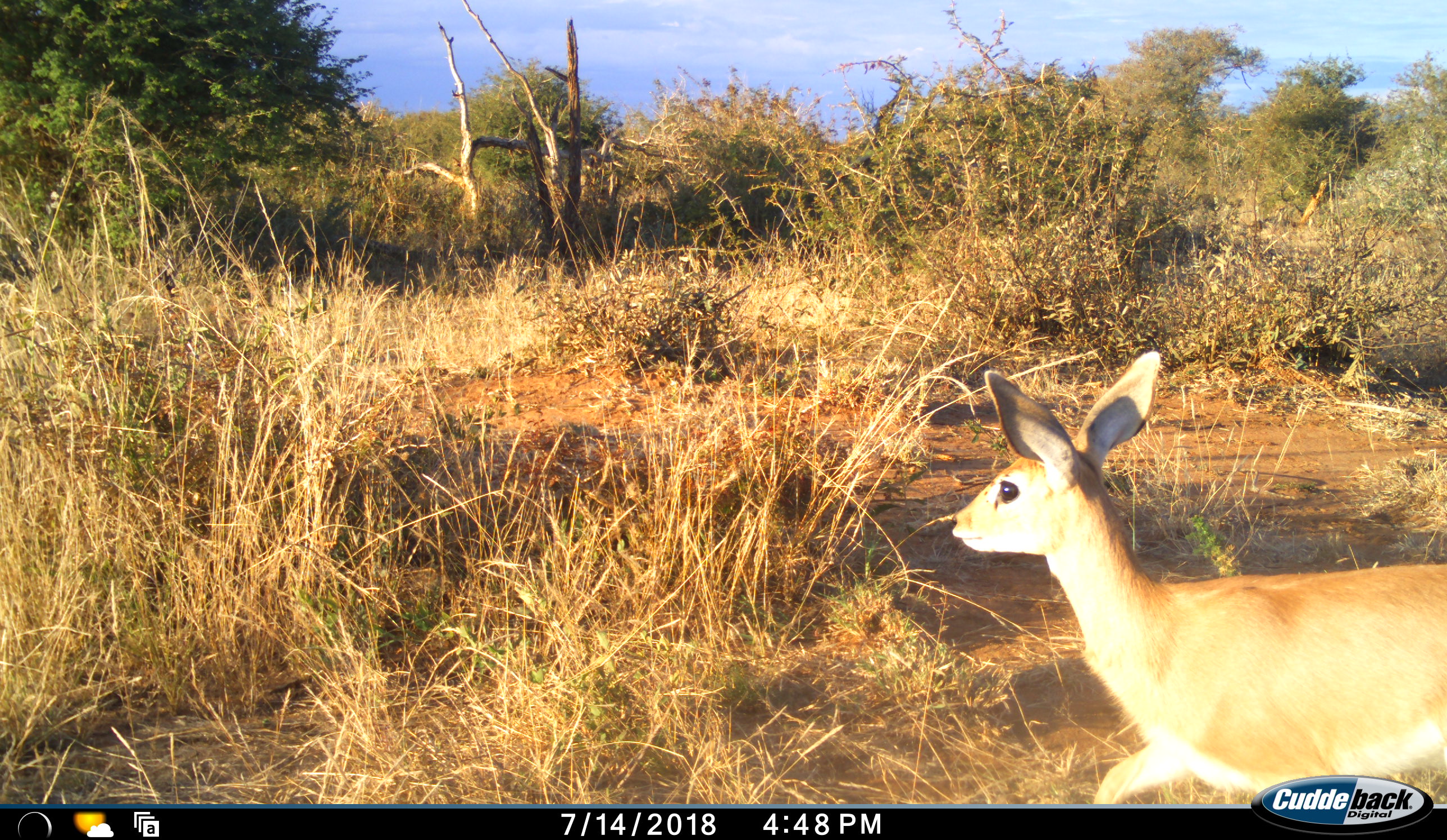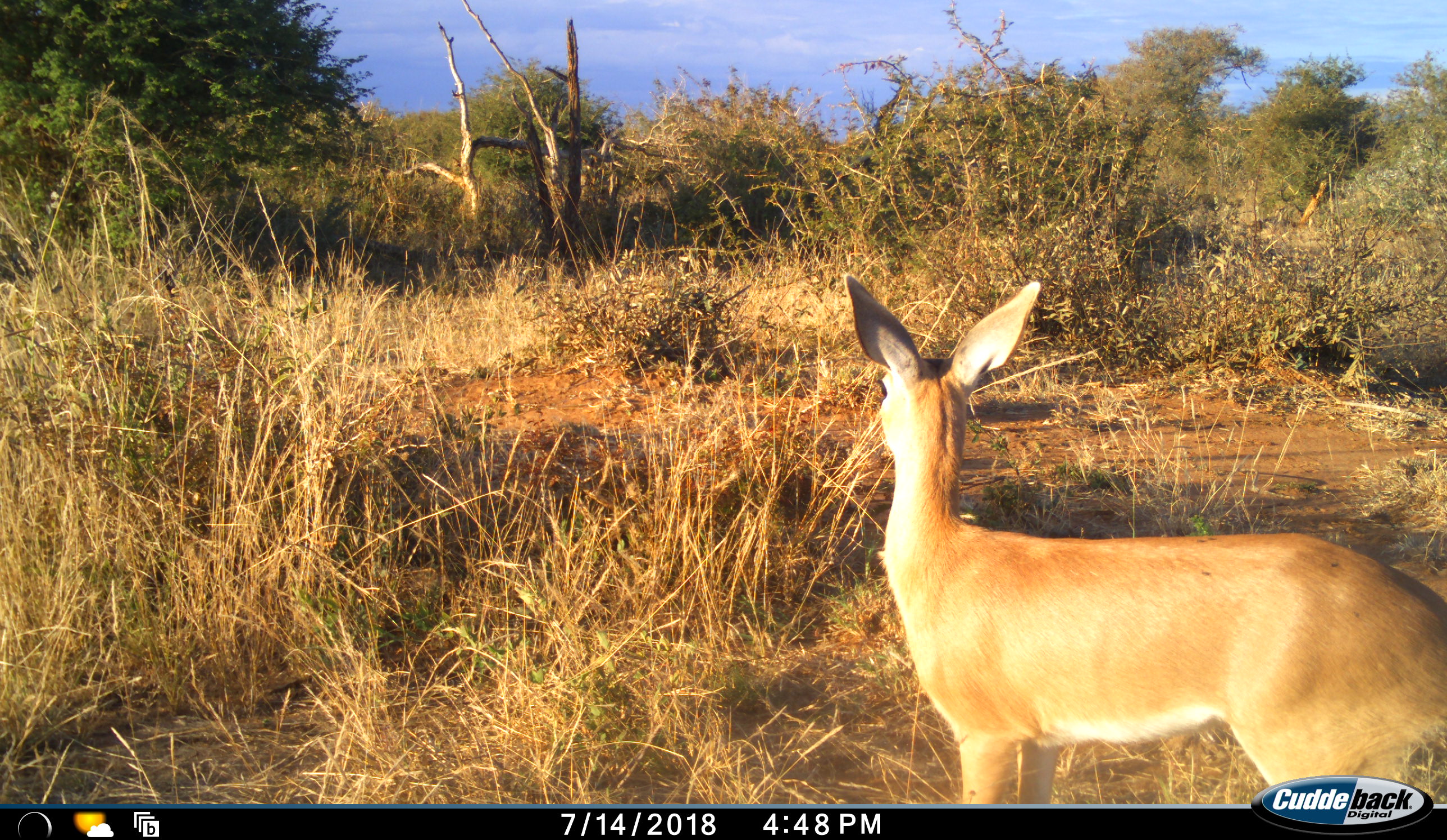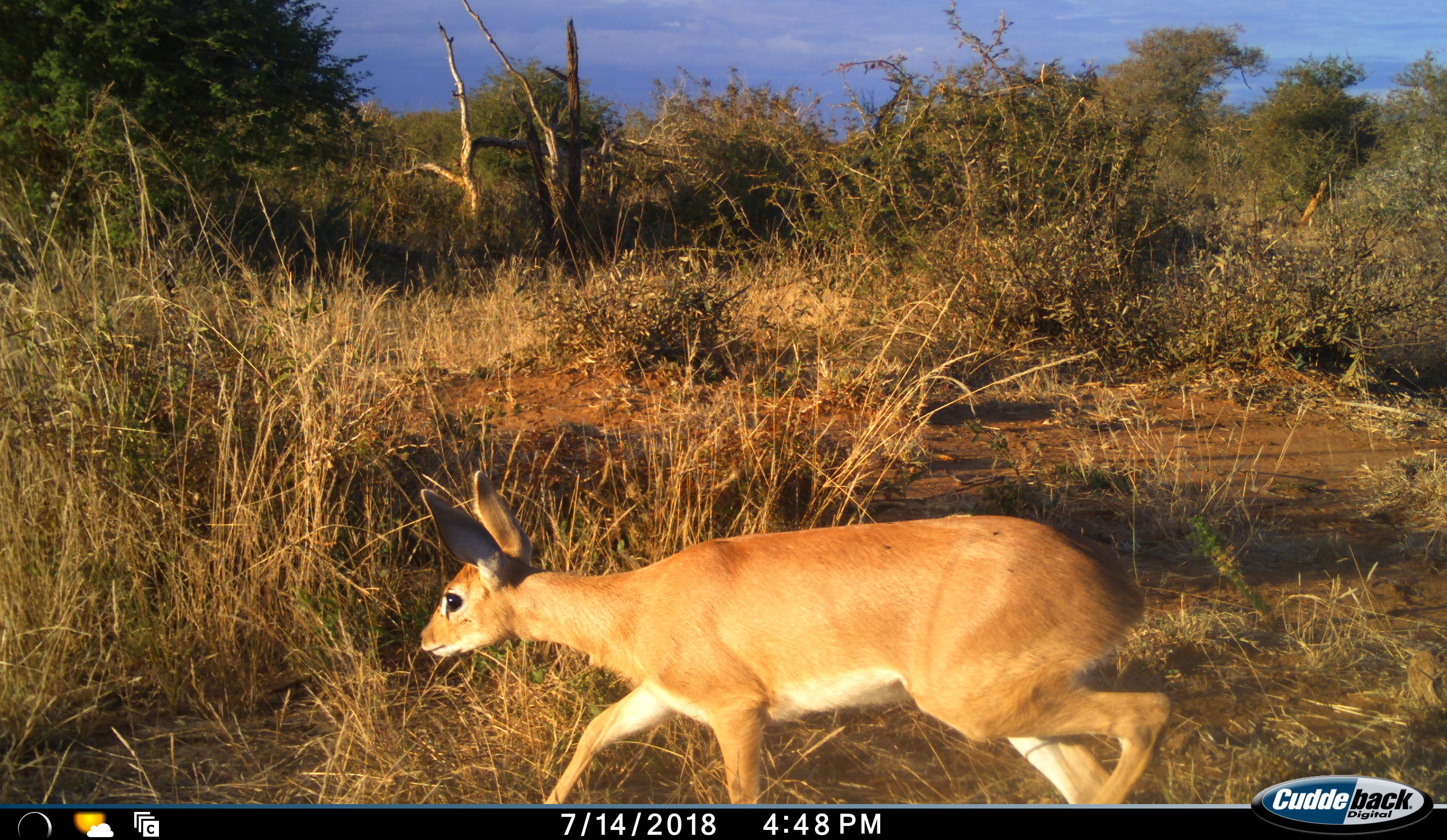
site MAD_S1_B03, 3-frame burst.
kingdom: Animalia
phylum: Chordata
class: Mammalia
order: Artiodactyla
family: Bovidae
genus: Sylvicapra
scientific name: Sylvicapra grimmia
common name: common duiker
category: duikercommongrey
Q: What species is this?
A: Duikercommongrey (common duiker) (Sylvicapra grimmia).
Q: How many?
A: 1.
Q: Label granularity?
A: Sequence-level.